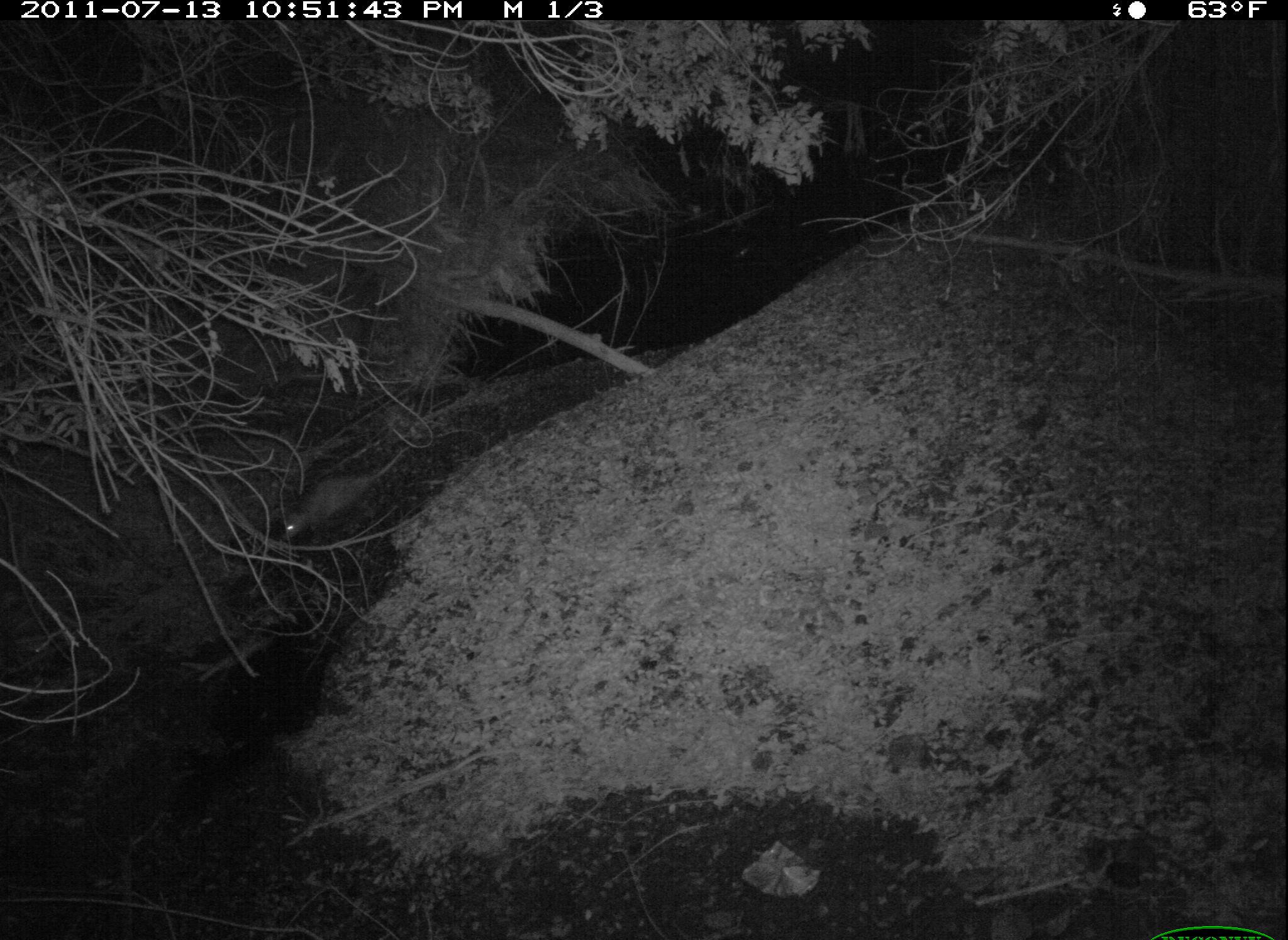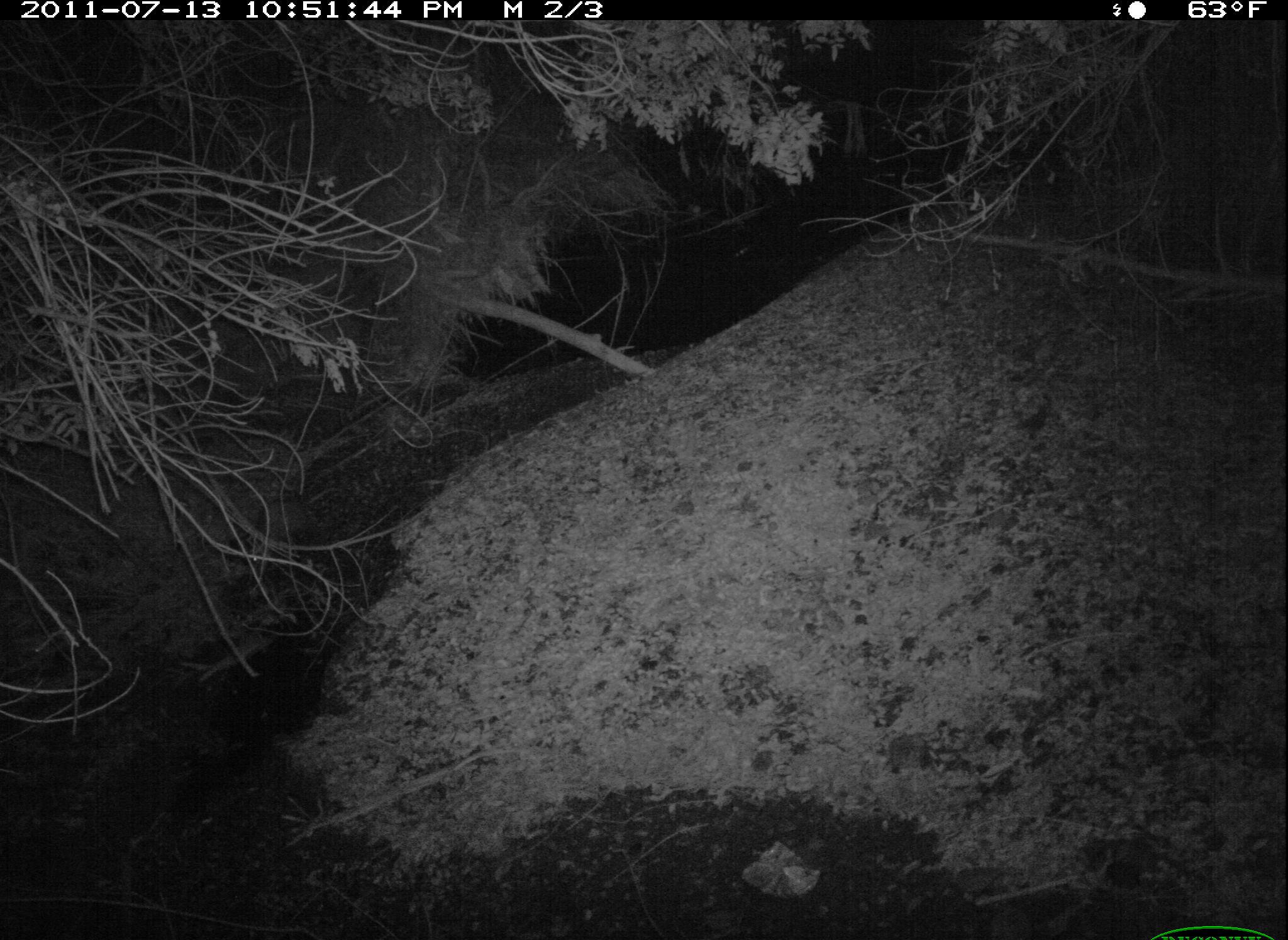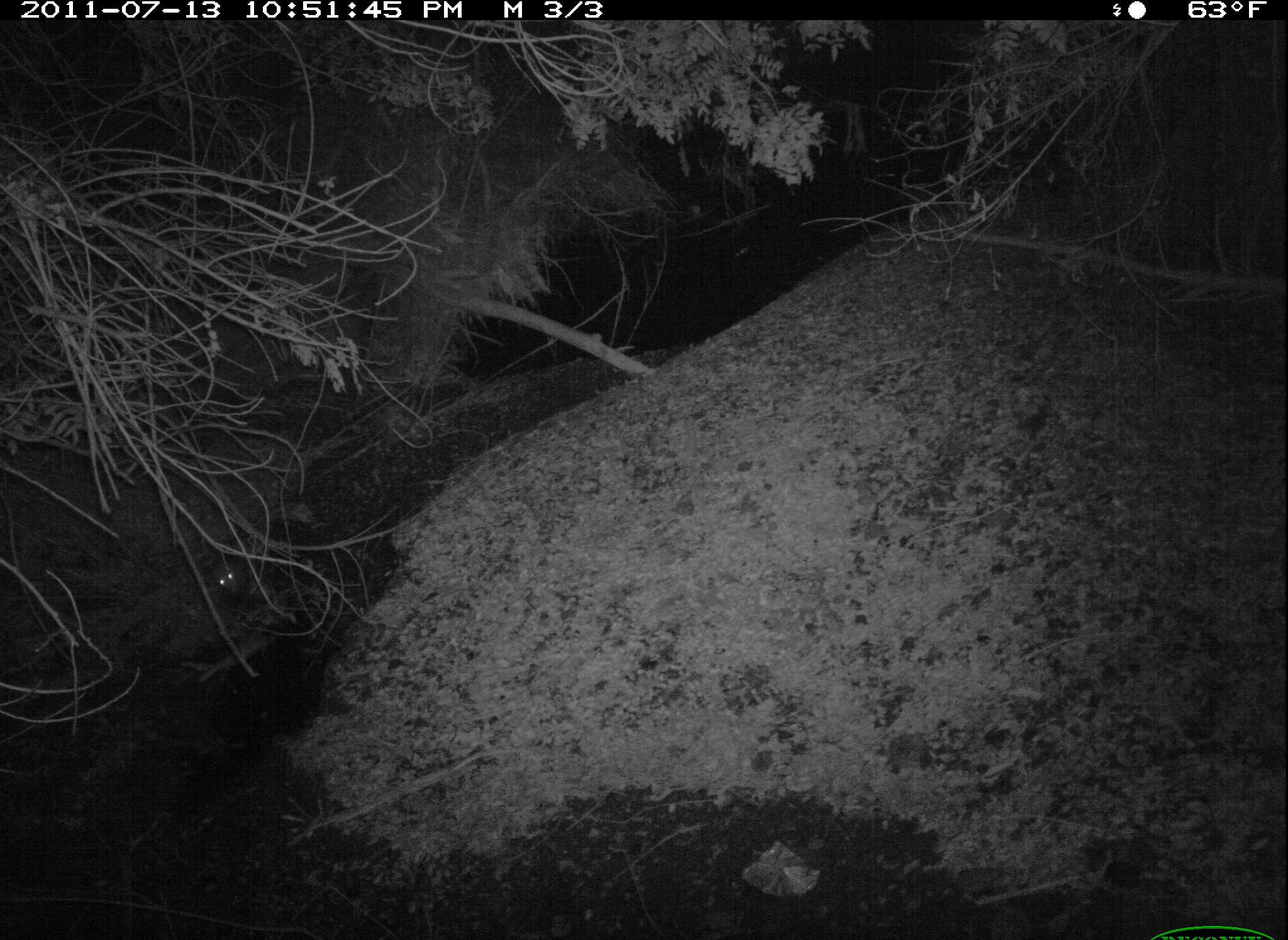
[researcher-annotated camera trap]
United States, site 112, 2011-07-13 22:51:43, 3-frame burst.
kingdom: Animalia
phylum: Chordata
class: Mammalia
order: Didelphimorphia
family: Didelphidae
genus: Didelphis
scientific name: Didelphis virginiana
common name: virginia opossum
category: opossum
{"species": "opossum (virginia opossum) (Didelphis virginiana)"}